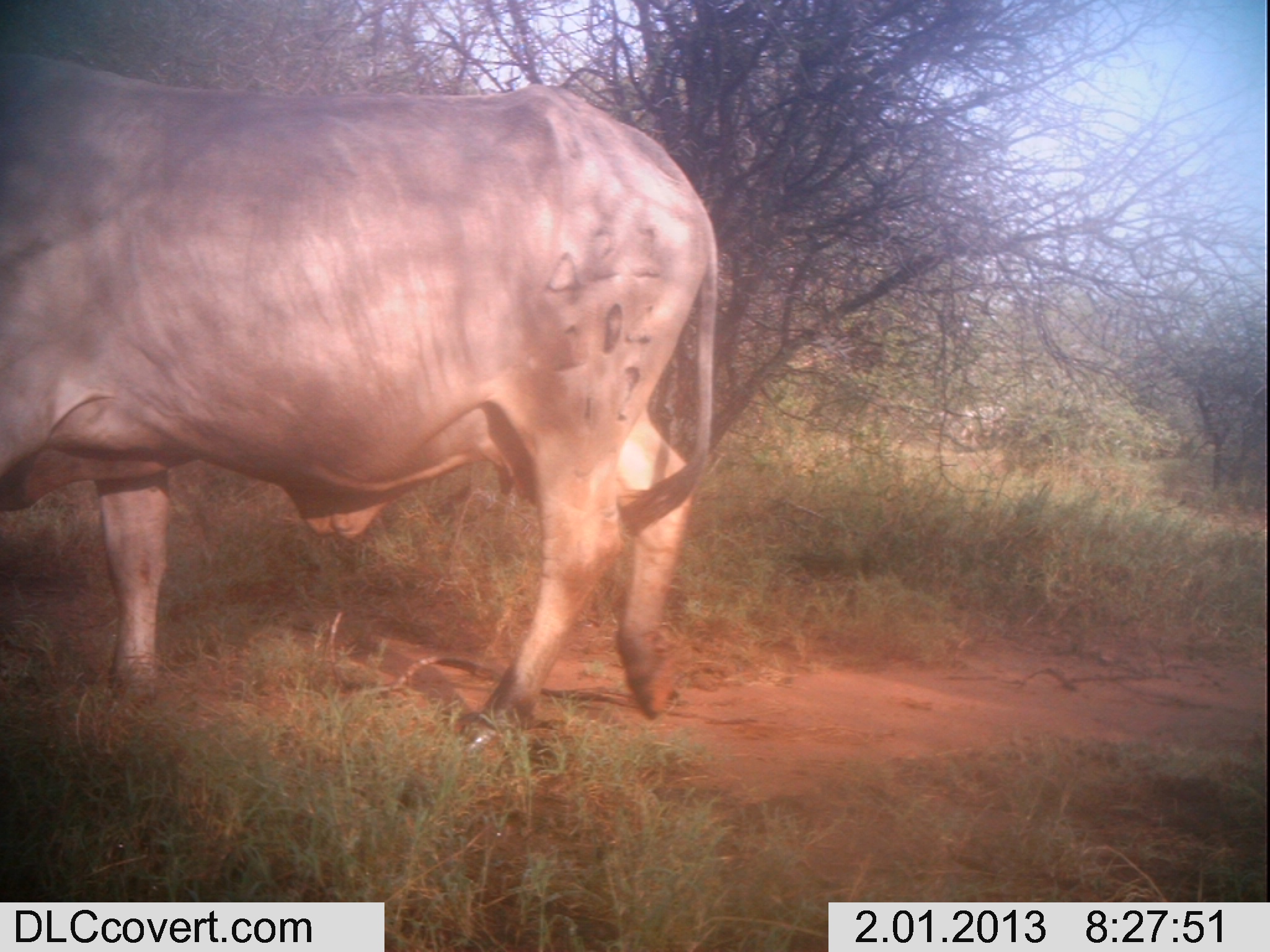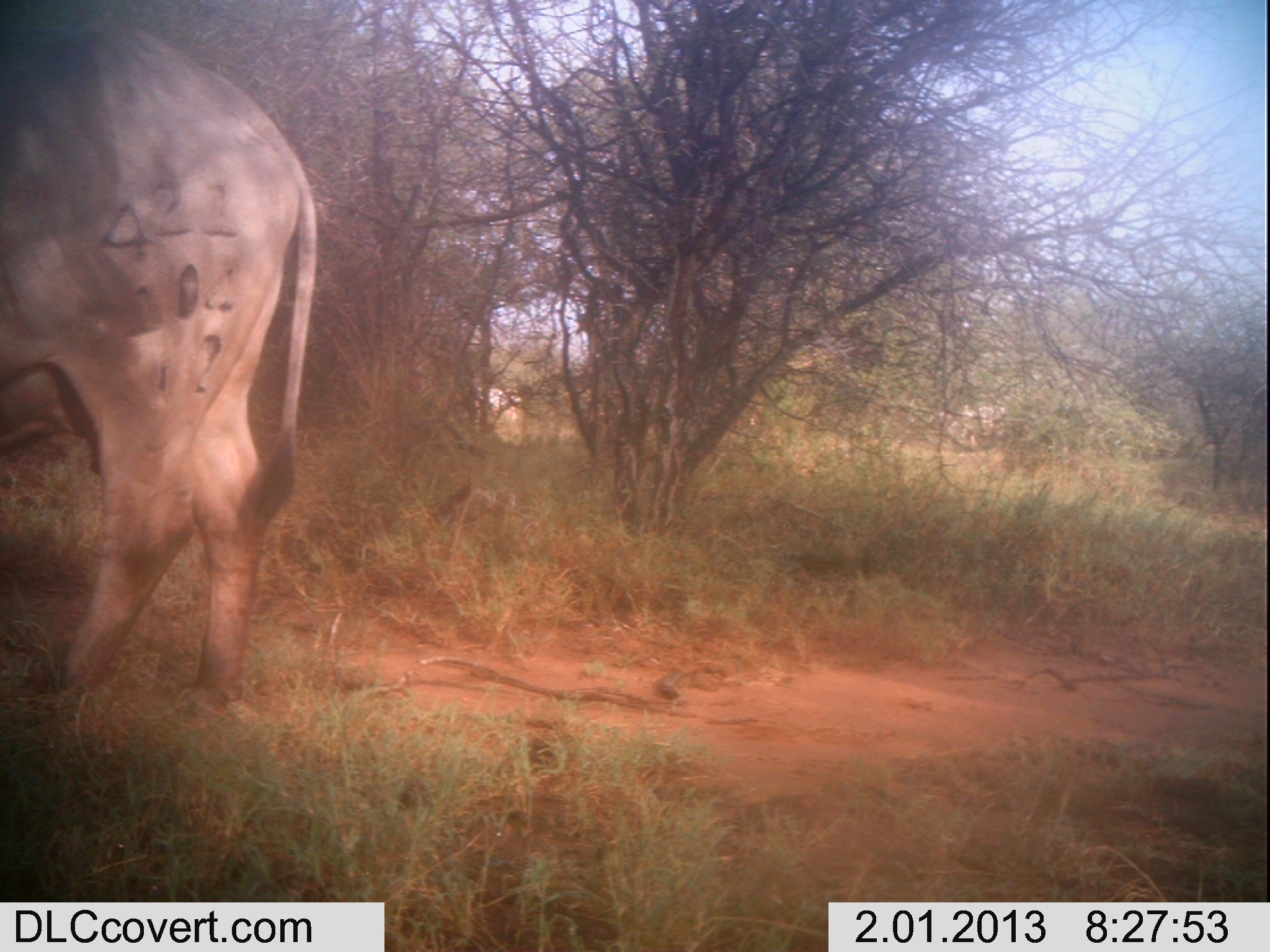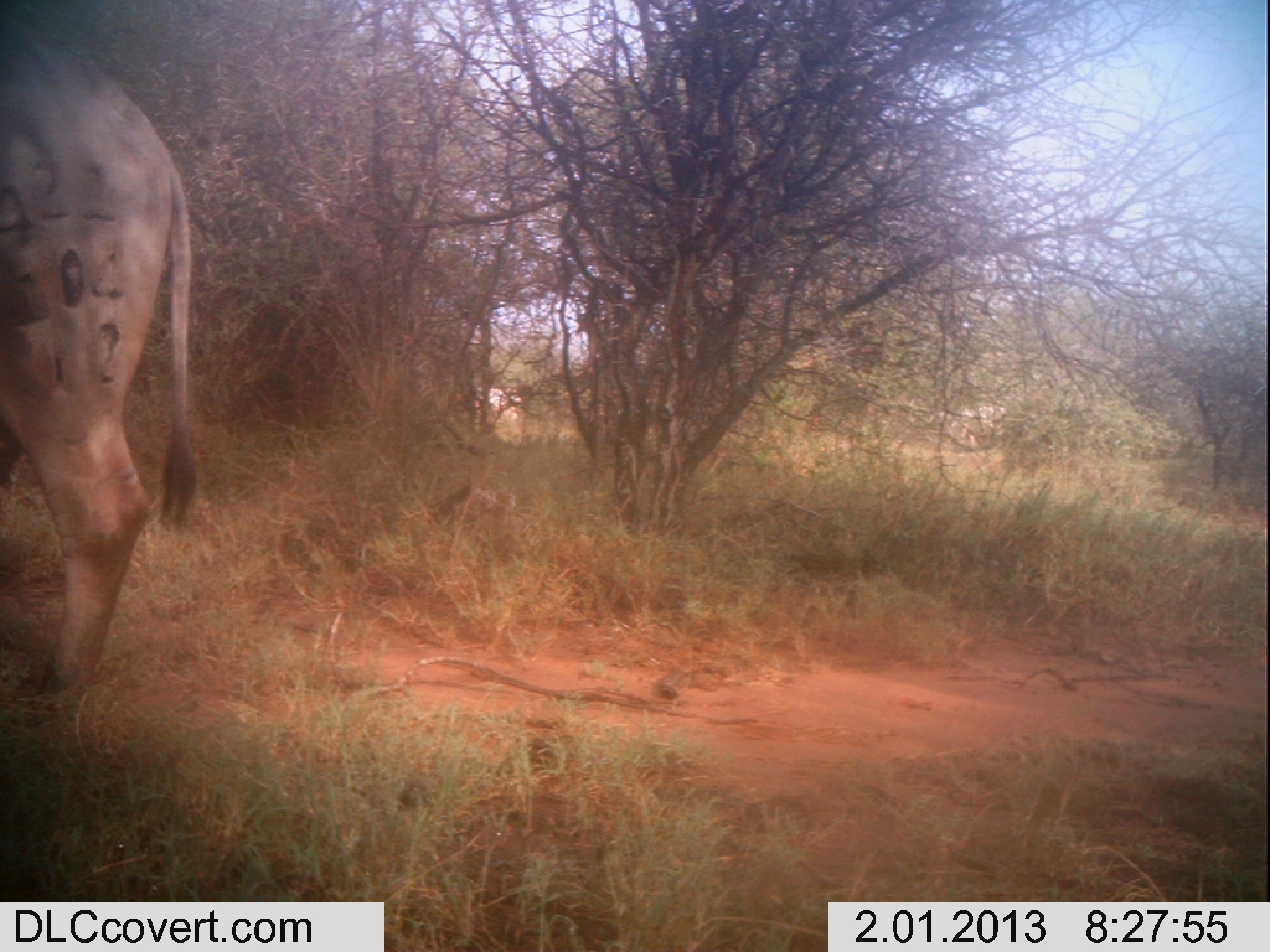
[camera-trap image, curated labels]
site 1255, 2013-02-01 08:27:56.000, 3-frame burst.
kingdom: Animalia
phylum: Chordata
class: Mammalia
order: Artiodactyla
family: Bovidae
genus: Bos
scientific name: Bos taurus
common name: domestic cattle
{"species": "Bos taurus (domestic cattle)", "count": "2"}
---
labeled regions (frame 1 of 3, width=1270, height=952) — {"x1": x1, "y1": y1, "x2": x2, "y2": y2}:
bos taurus: {"x1": 3, "y1": 50, "x2": 720, "y2": 756}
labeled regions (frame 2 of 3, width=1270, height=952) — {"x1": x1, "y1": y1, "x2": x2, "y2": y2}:
bos taurus: {"x1": 0, "y1": 0, "x2": 316, "y2": 723}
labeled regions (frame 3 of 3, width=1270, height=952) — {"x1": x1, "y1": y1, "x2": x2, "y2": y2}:
bos taurus: {"x1": 0, "y1": 18, "x2": 201, "y2": 731}